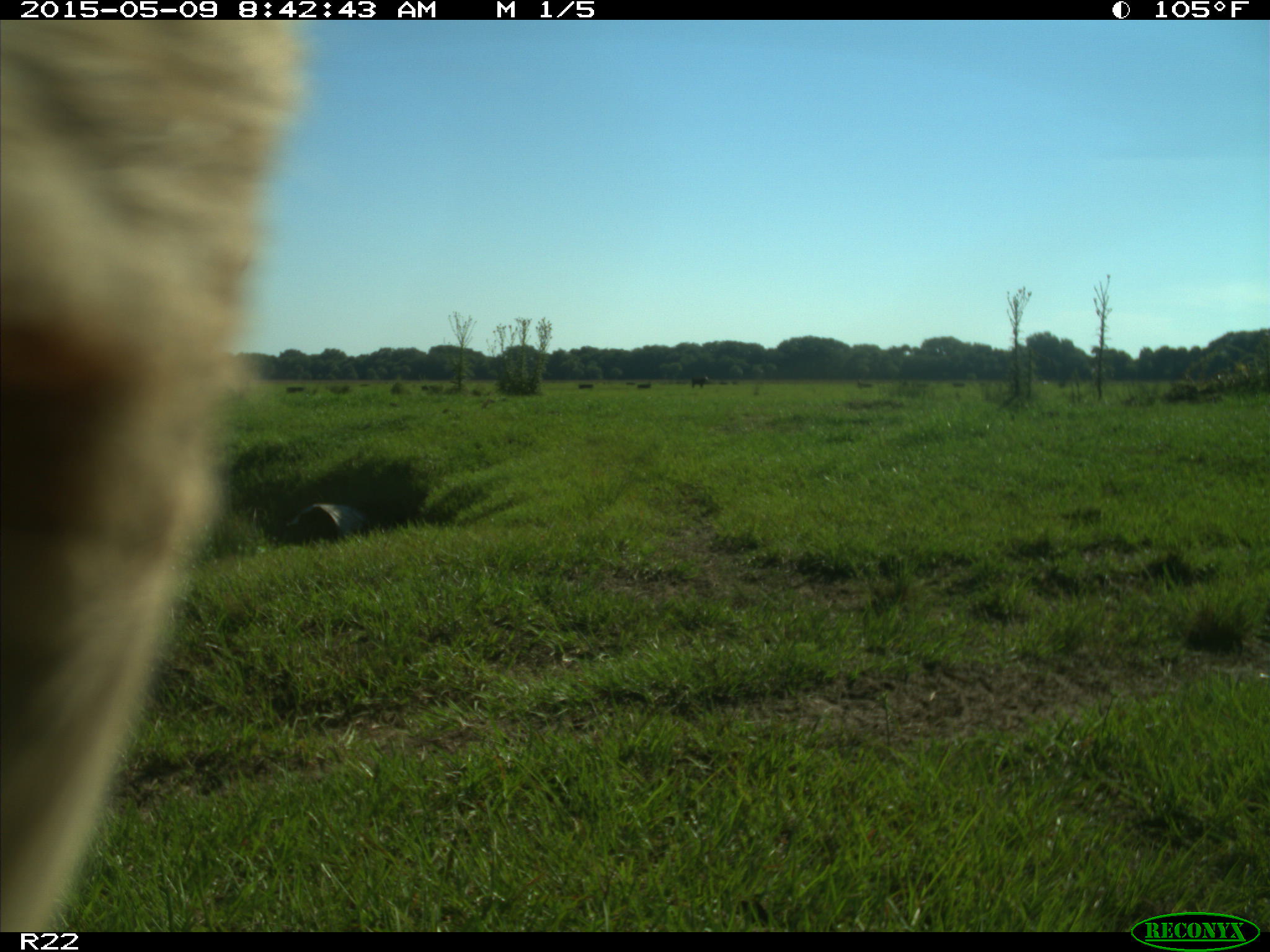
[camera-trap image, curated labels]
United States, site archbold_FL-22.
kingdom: Animalia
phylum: Chordata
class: Mammalia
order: Artiodactyla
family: Bovidae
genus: Bos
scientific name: Bos taurus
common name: domestic cow